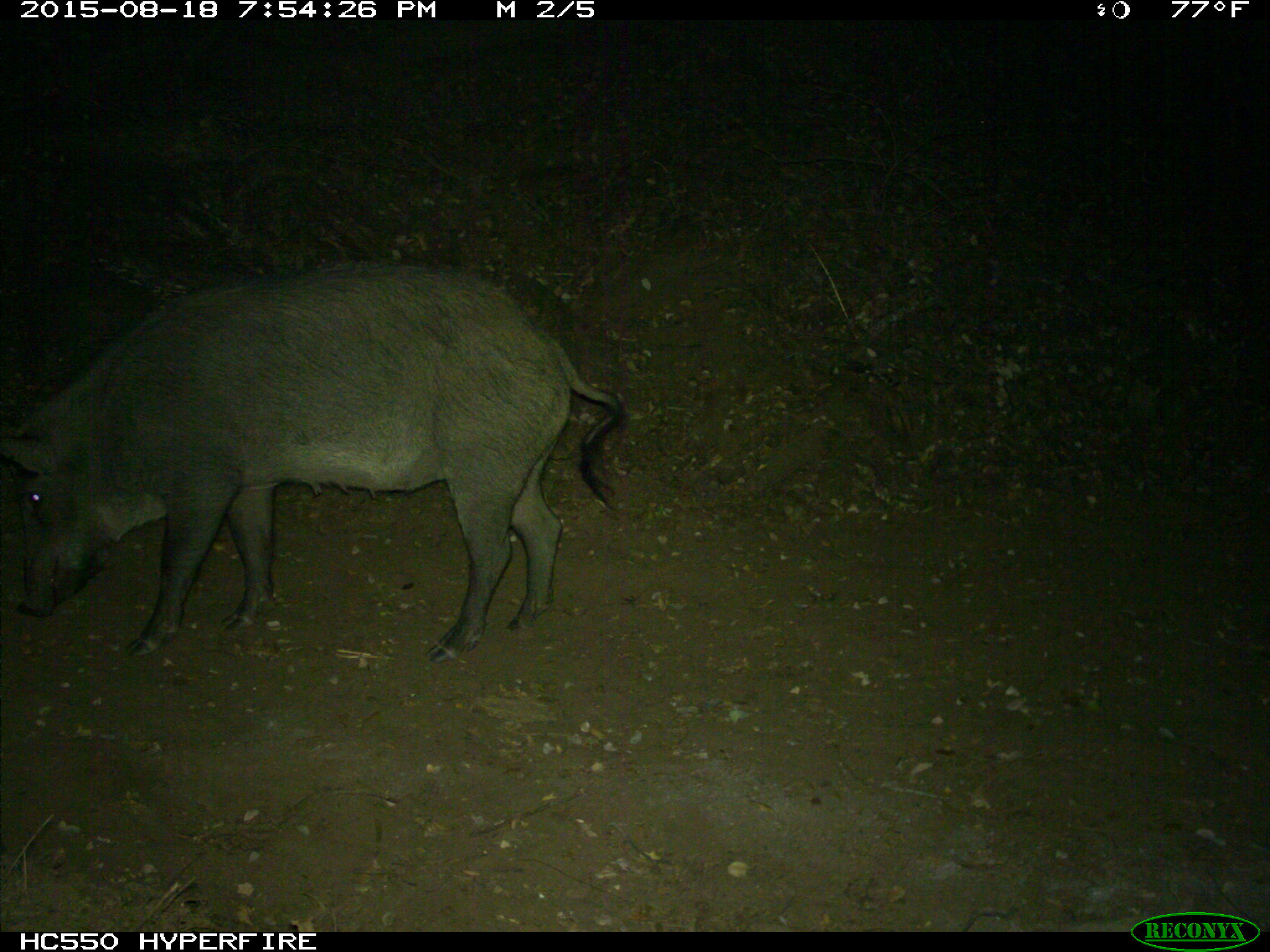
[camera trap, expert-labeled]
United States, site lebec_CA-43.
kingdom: Animalia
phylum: Chordata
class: Mammalia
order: Artiodactyla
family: Suidae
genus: Sus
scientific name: Sus scrofa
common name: wild boar